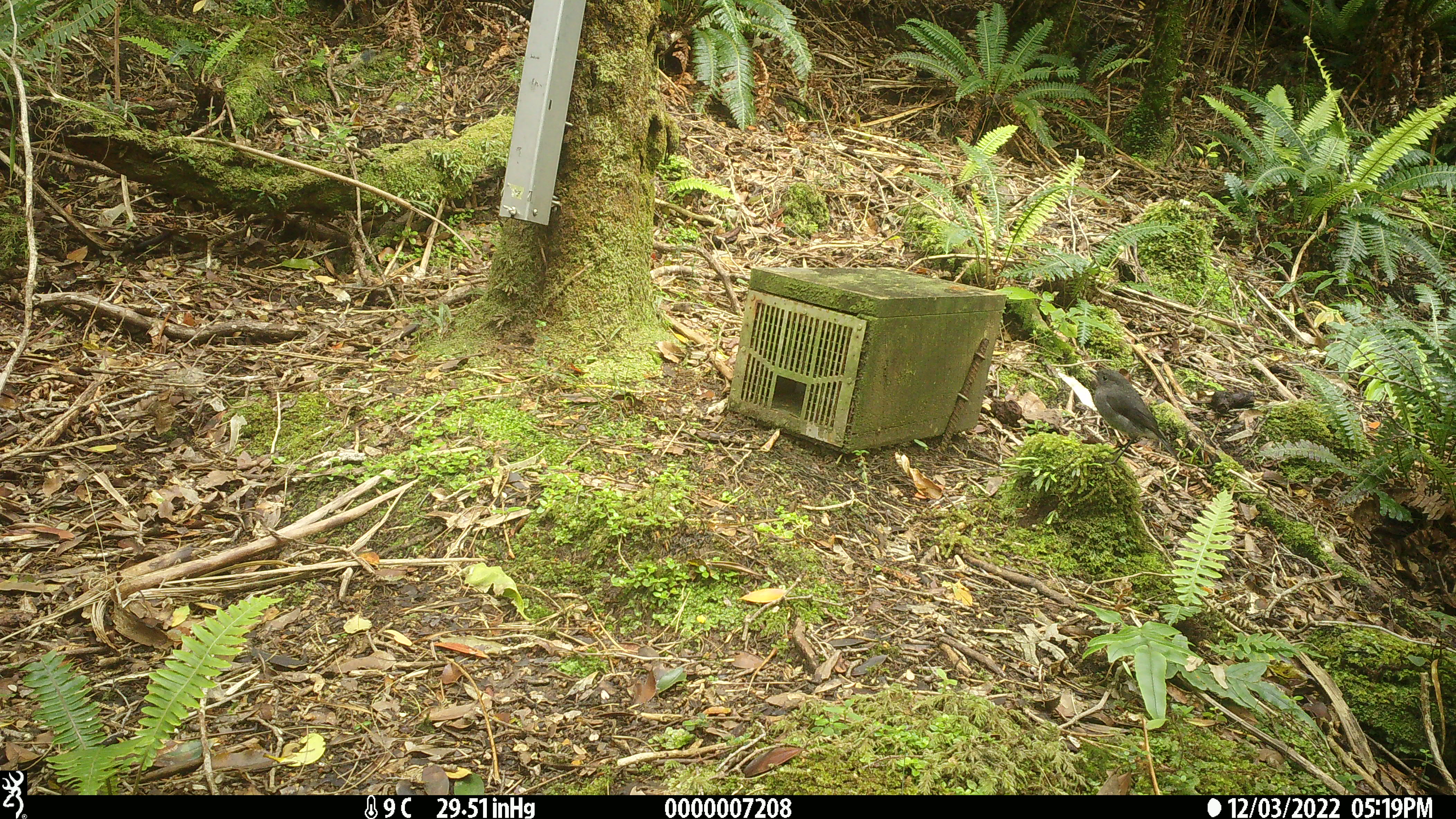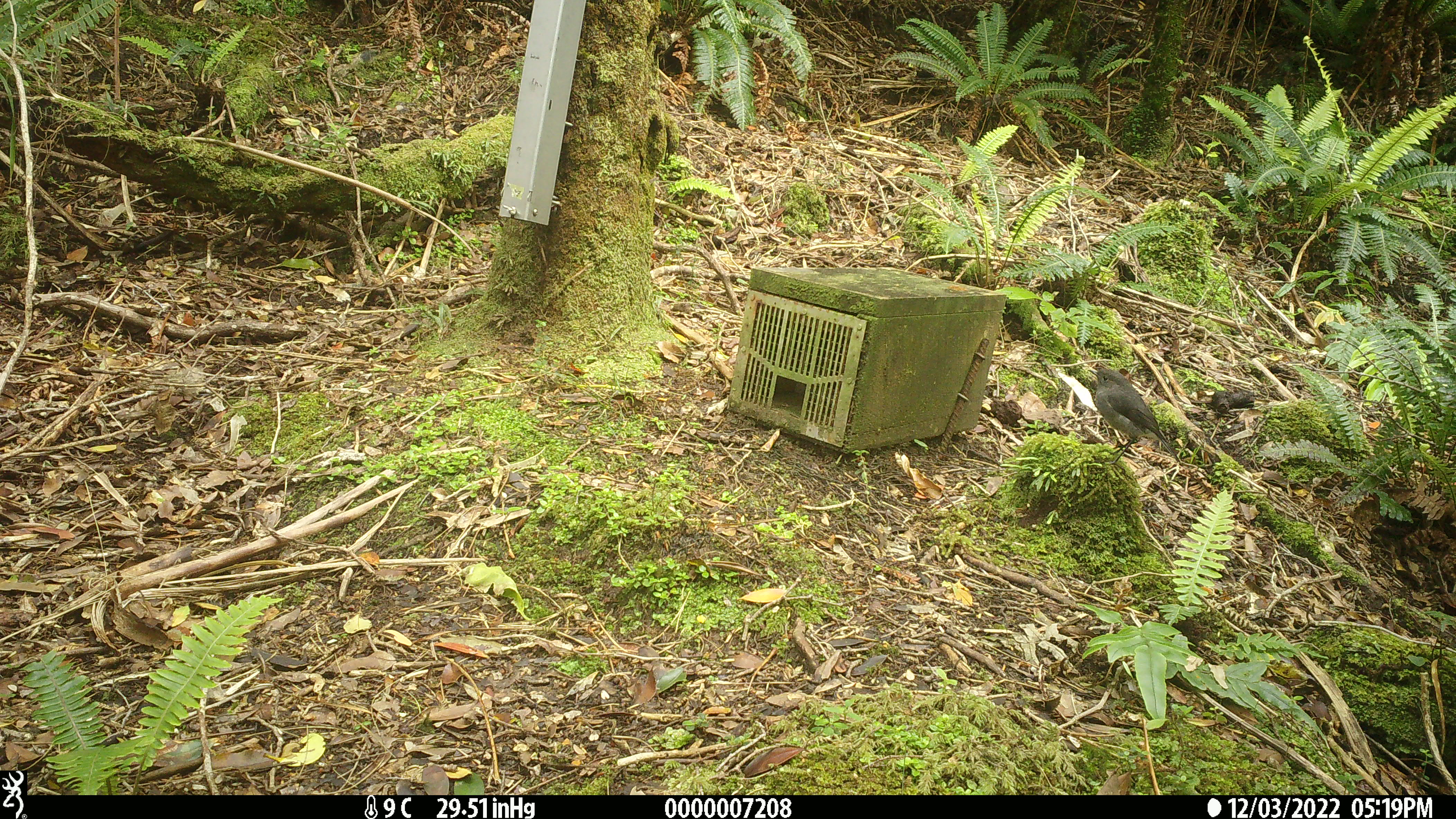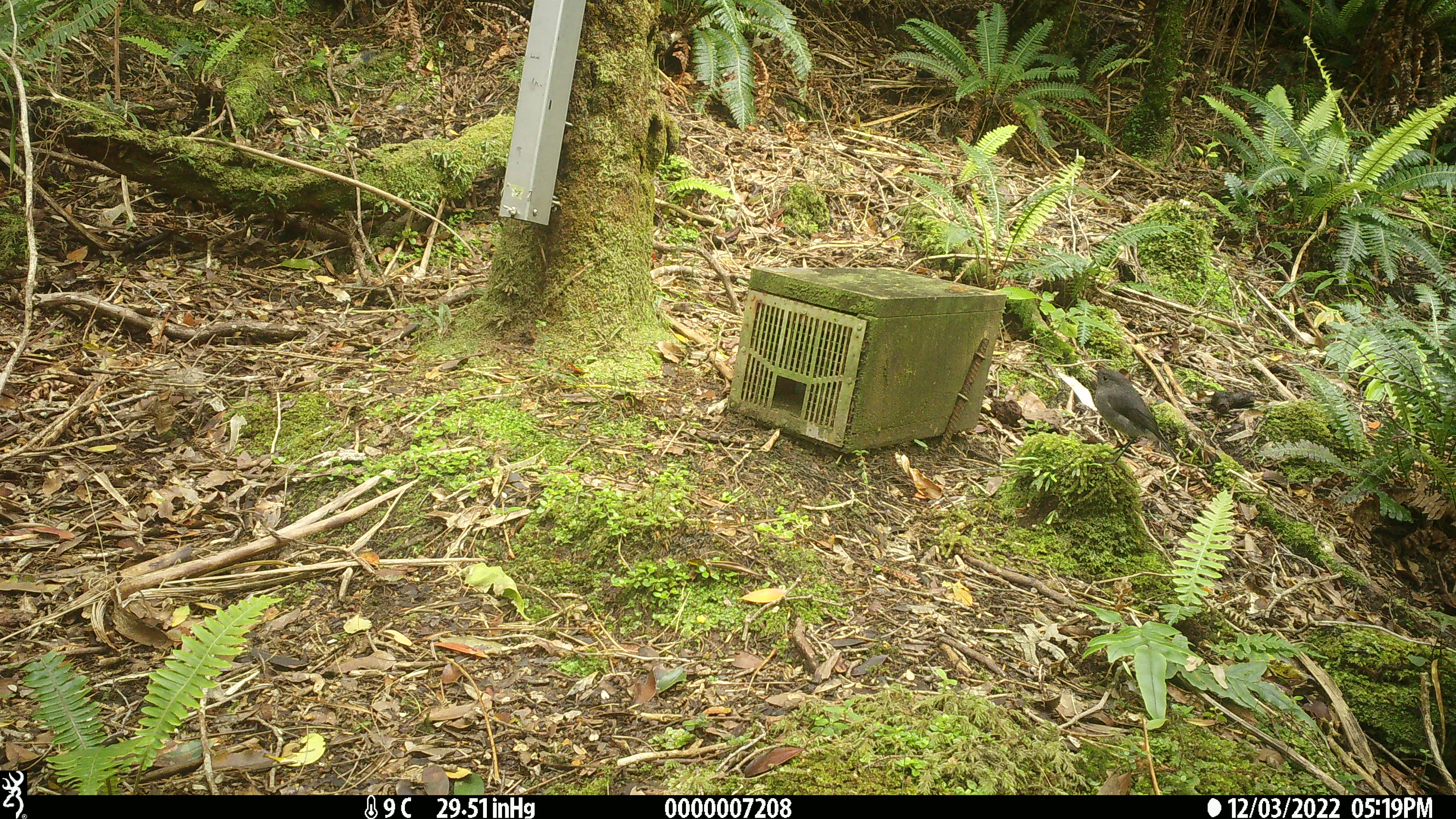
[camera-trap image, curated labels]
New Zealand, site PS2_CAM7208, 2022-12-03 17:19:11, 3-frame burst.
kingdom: Animalia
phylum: Chordata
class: Aves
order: Passeriformes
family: Petroicidae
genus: Petroica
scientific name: Petroica australis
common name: new zealand robin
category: robin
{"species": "robin (new zealand robin) (Petroica australis)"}